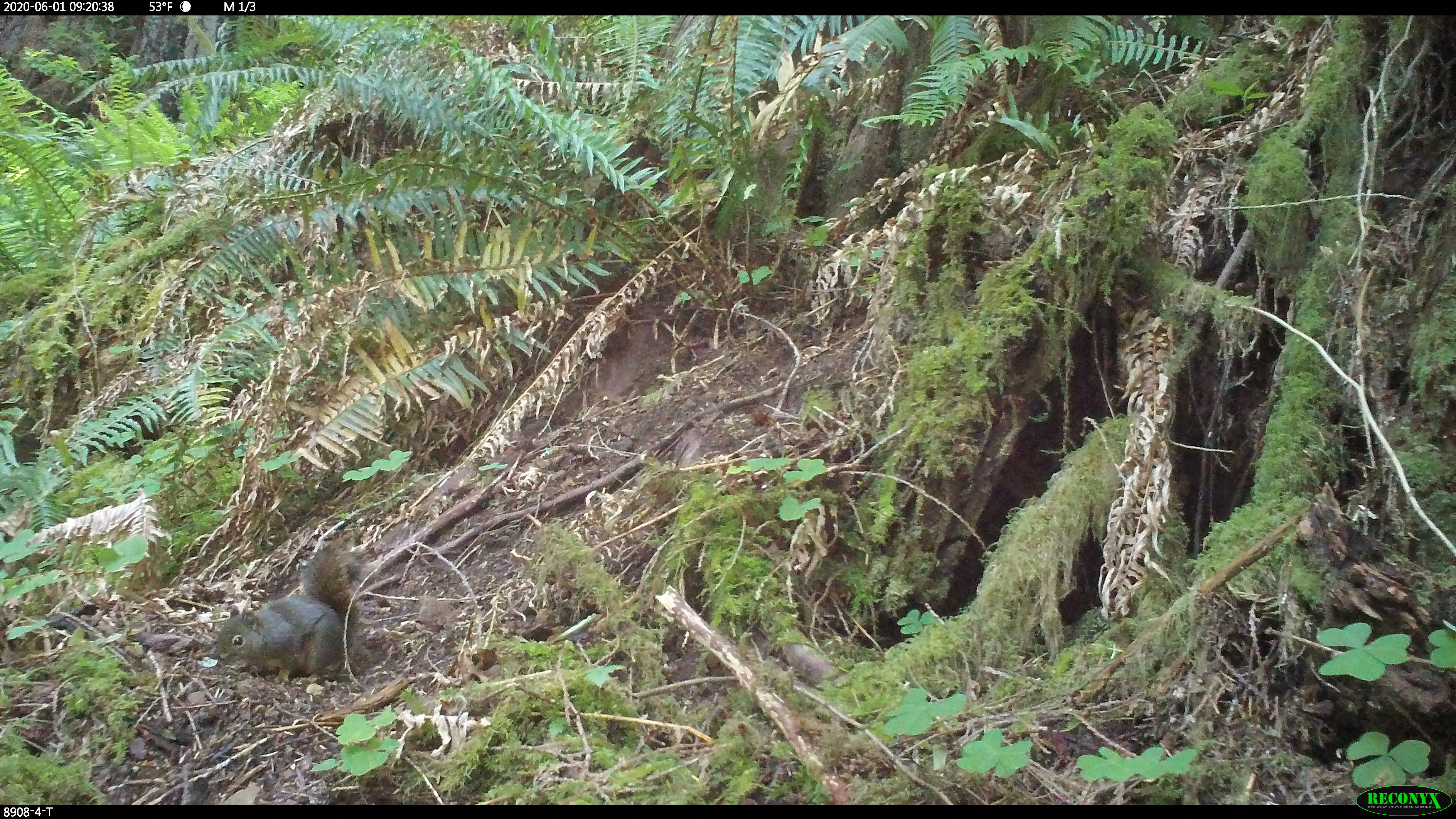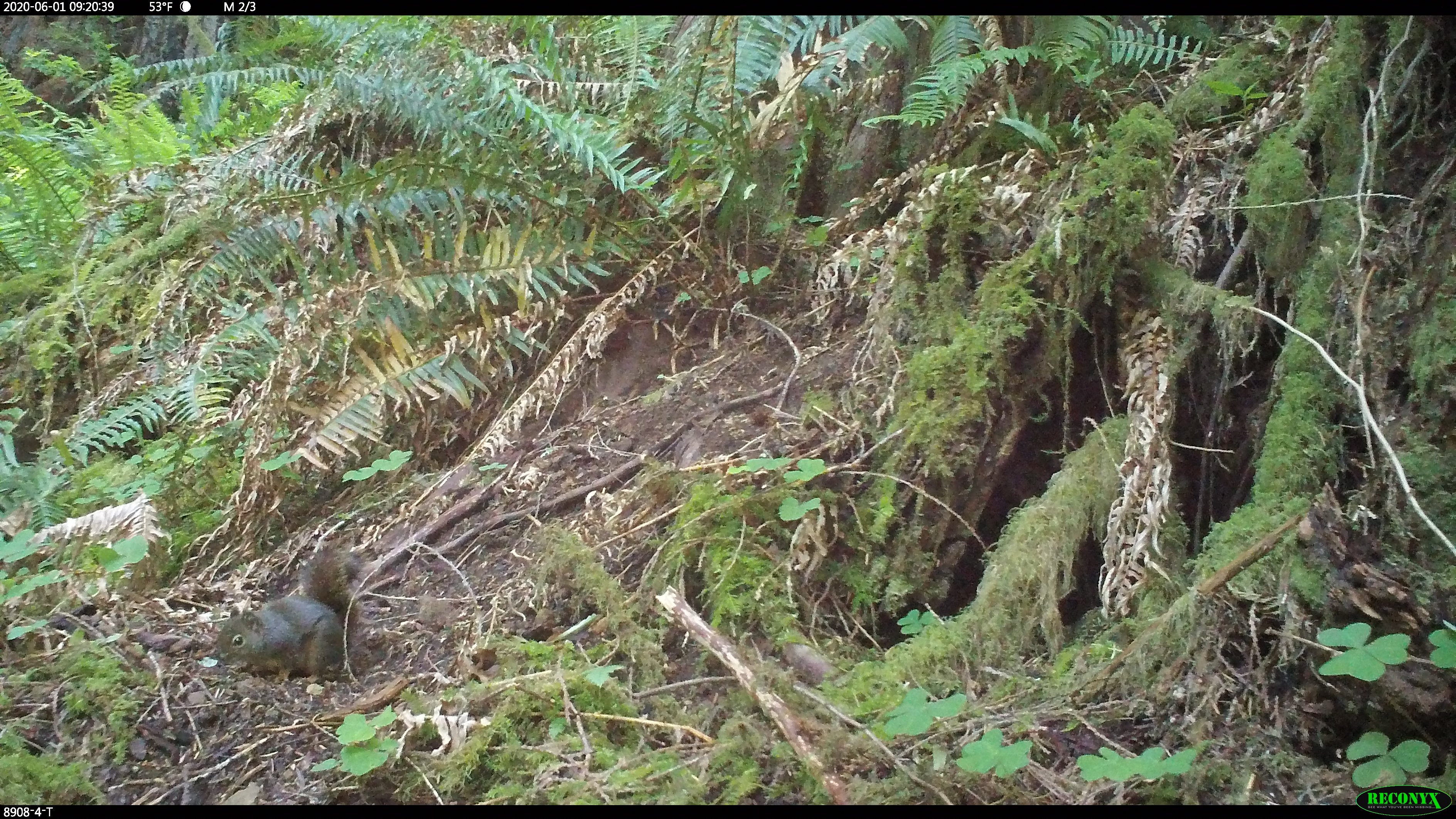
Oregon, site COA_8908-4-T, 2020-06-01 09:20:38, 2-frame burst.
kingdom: Animalia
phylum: Chordata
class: Mammalia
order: Rodentia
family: Sciuridae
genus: Tamiasciurus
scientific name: Tamiasciurus douglasii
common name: douglas squirrel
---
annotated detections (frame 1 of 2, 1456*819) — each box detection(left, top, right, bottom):
douglas squirrel: detection(207, 547, 363, 686)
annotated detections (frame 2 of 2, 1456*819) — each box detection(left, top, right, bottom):
douglas squirrel: detection(209, 547, 362, 684)